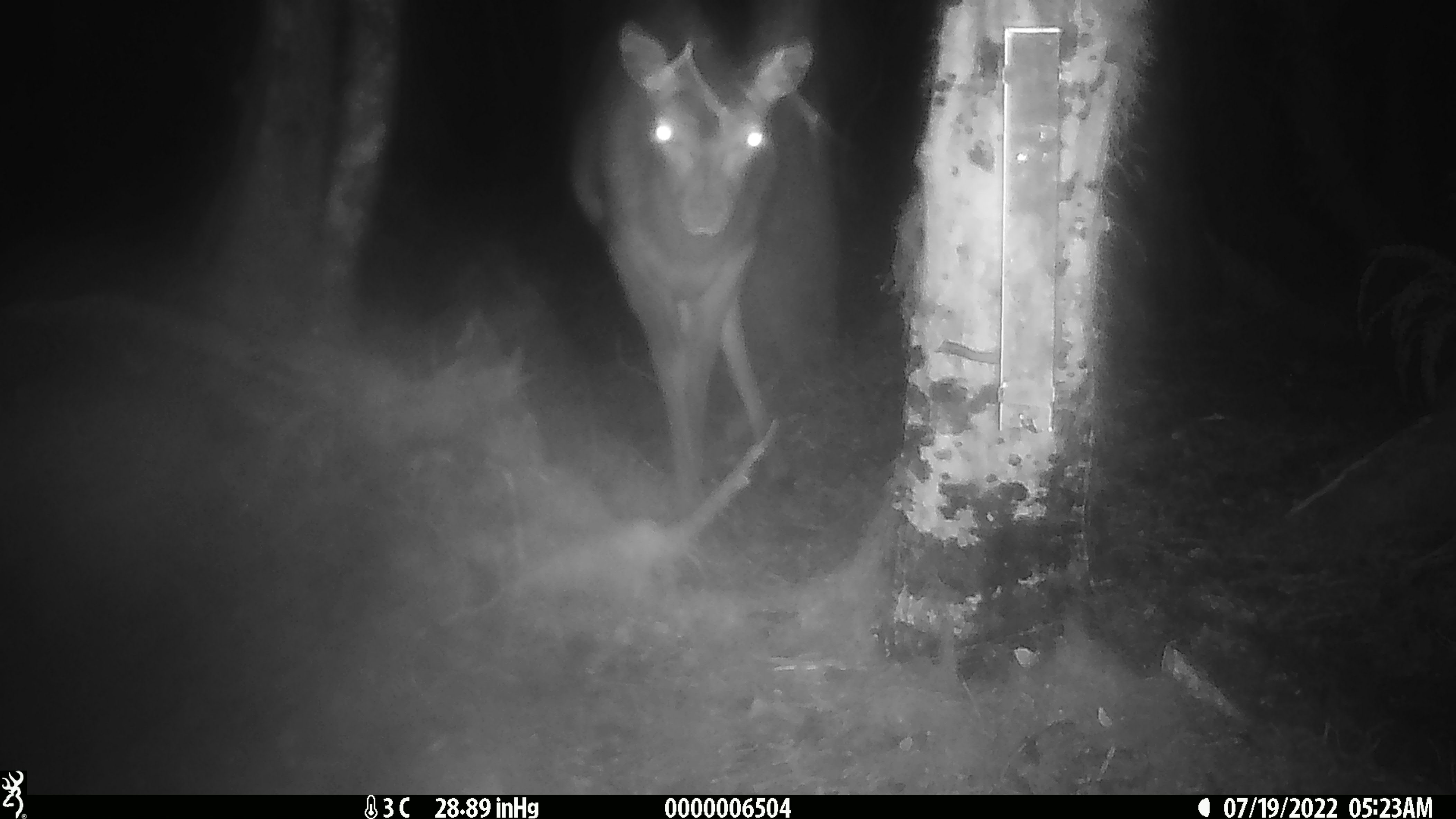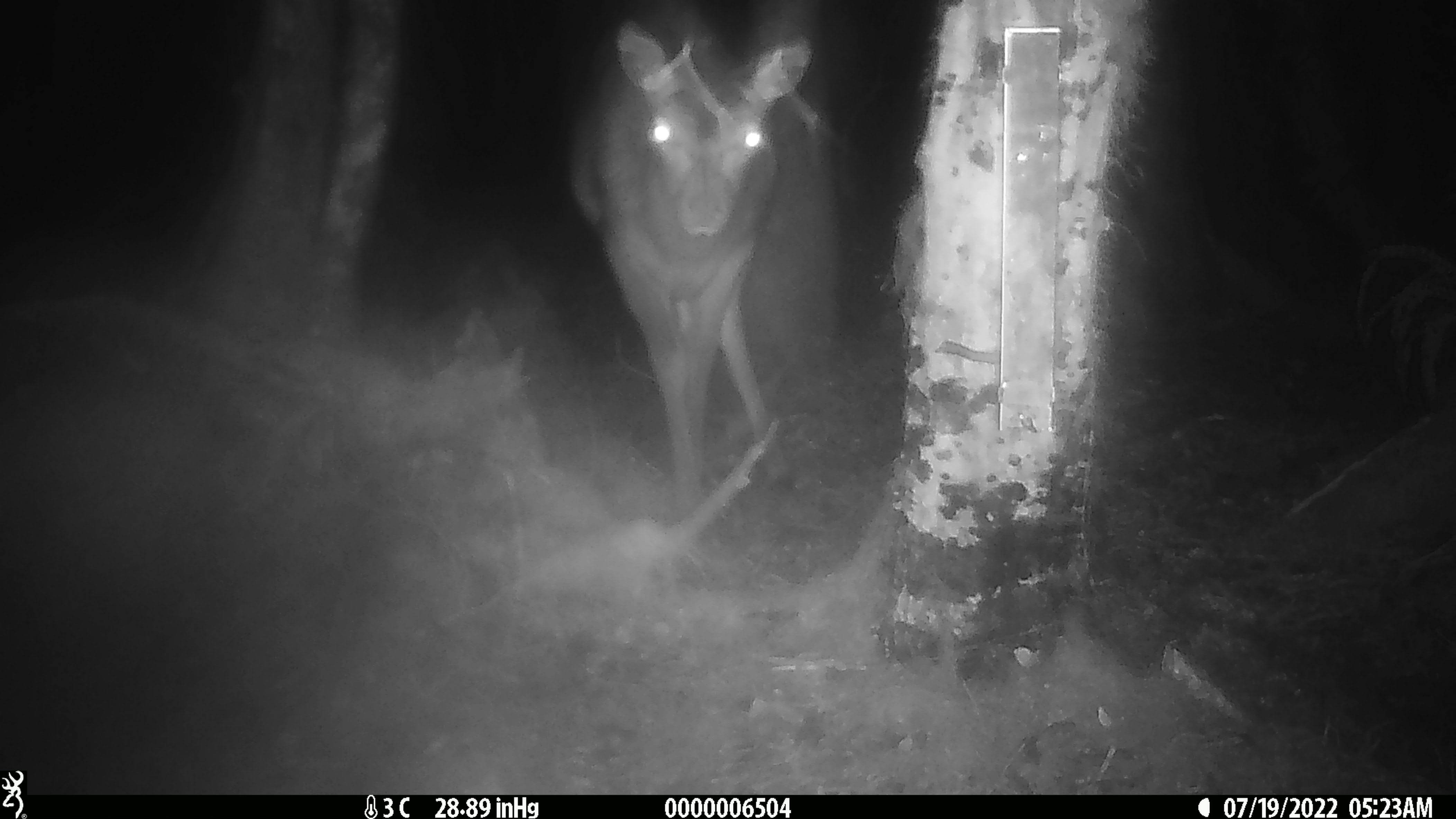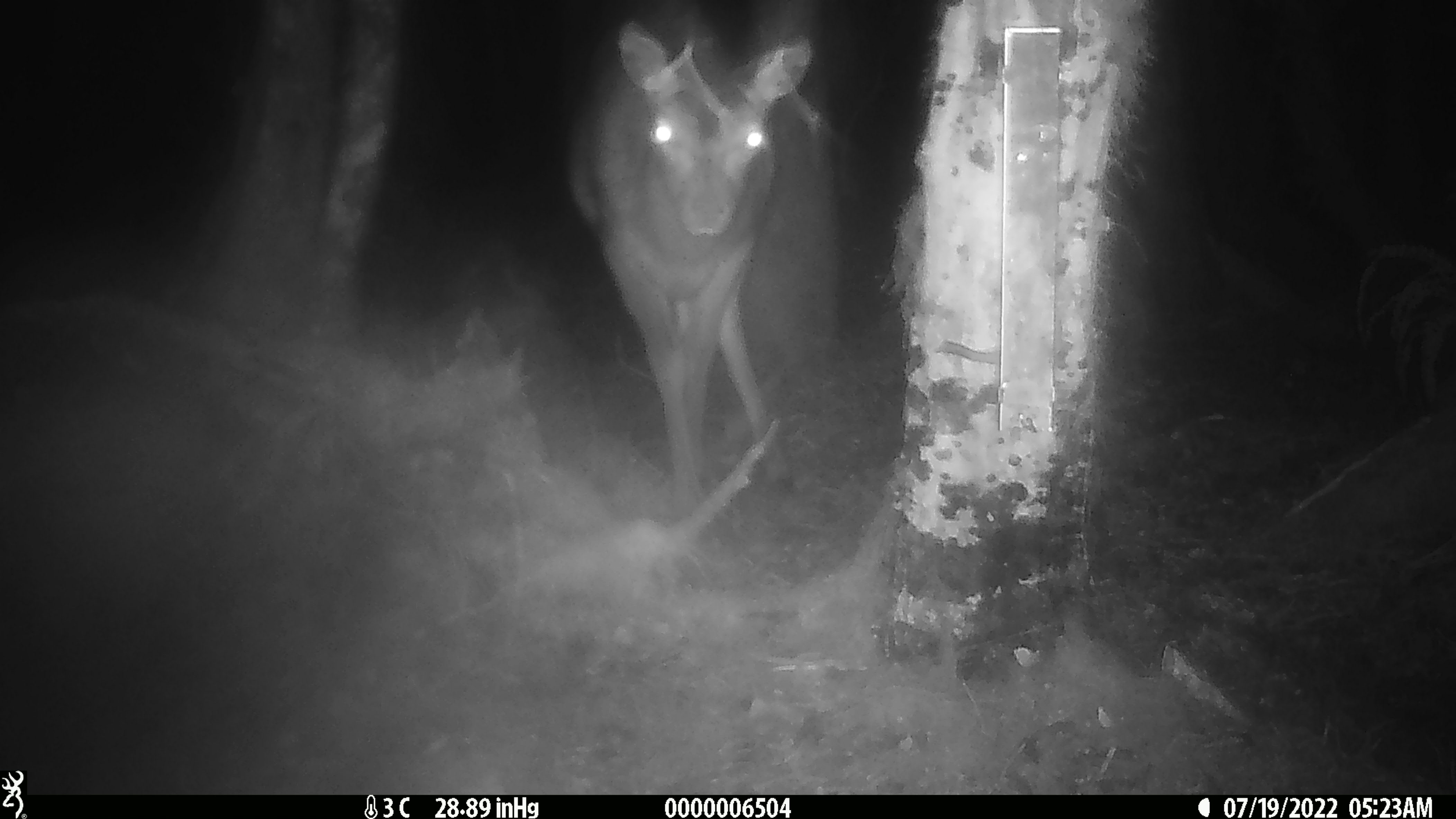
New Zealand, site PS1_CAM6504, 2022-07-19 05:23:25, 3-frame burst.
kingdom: Animalia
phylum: Chordata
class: Mammalia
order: Artiodactyla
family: Cervidae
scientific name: Cervidae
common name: deer